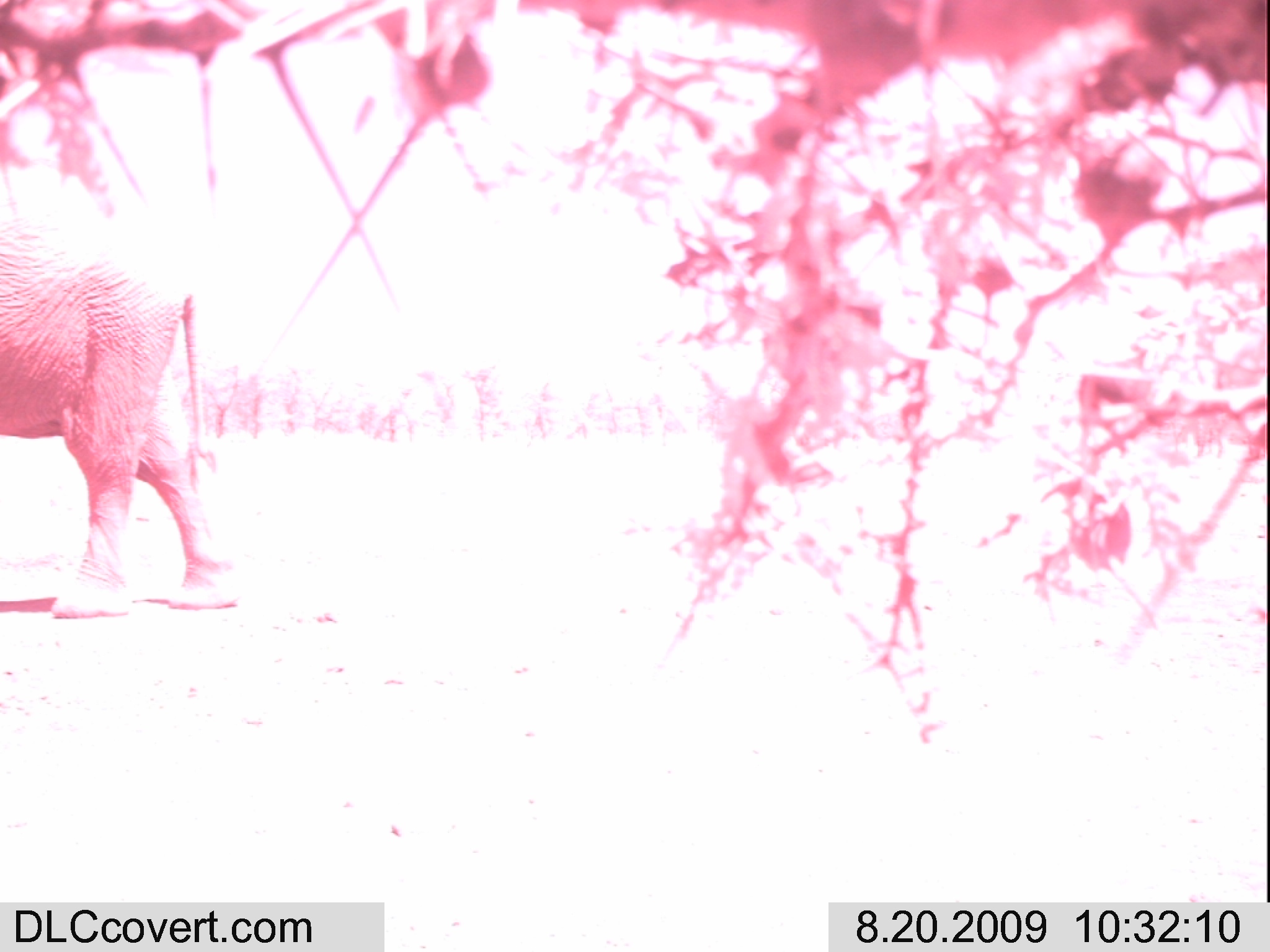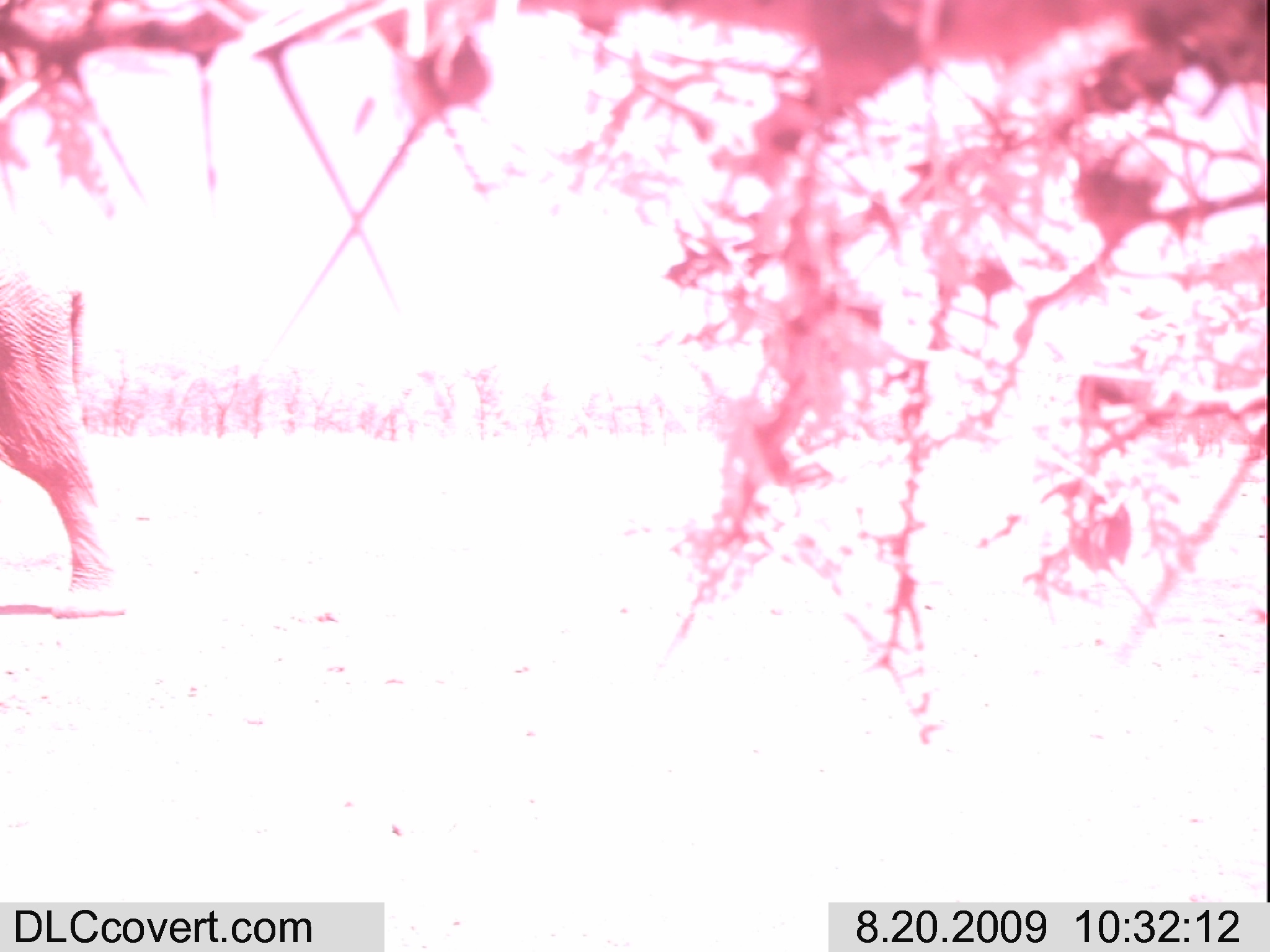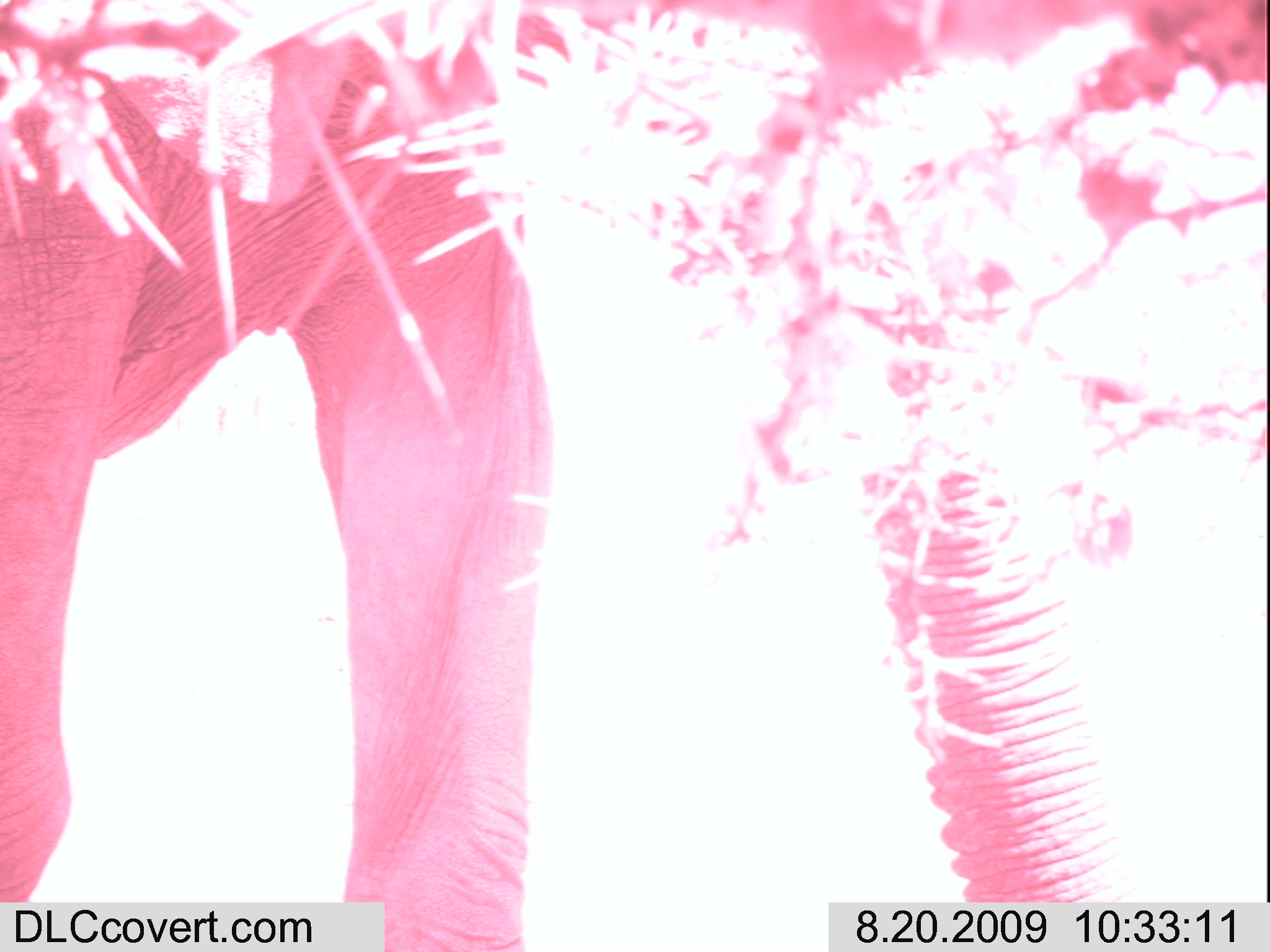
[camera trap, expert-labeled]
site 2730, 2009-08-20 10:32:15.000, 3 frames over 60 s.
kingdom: Animalia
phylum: Chordata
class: Mammalia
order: Proboscidea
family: Elephantidae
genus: Loxodonta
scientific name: Loxodonta africana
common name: african bush elephant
Loxodonta africana (african bush elephant), count 1.